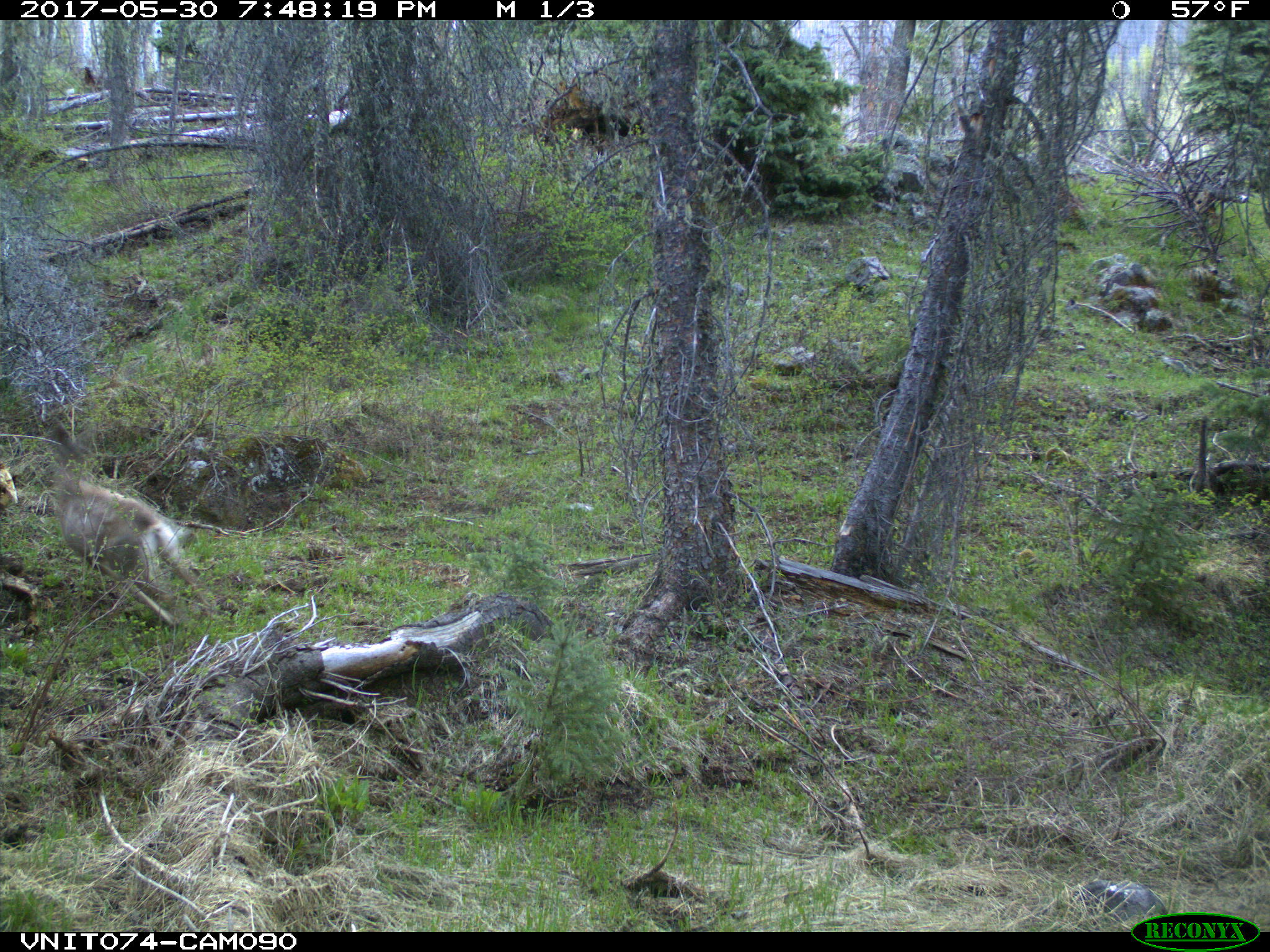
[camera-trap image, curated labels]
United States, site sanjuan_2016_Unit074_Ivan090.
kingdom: Animalia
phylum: Chordata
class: Mammalia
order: Artiodactyla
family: Cervidae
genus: Odocoileus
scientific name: Odocoileus hemionus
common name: mule deer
Odocoileus hemionus (mule deer).